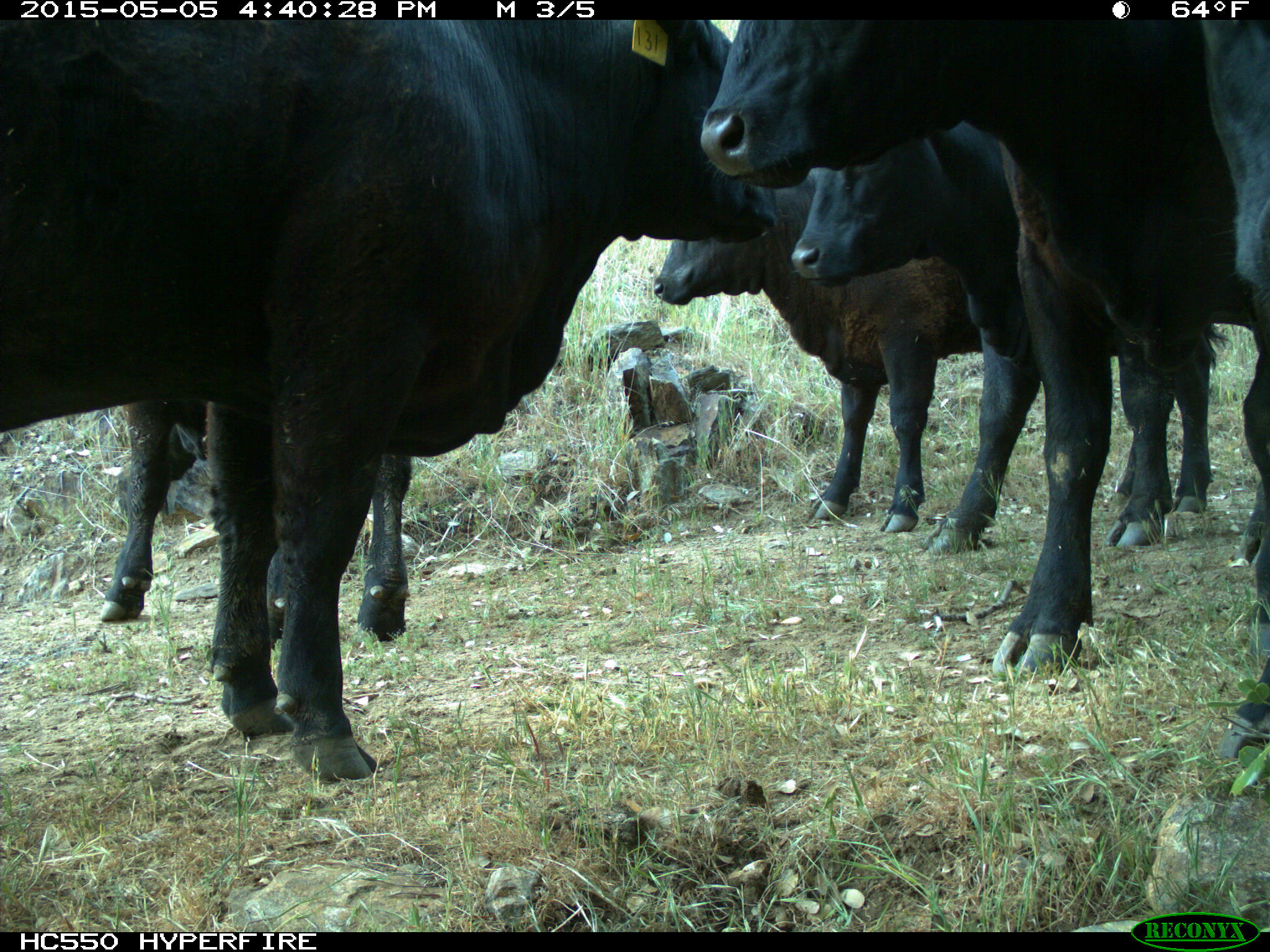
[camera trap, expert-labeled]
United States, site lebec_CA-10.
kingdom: Animalia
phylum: Chordata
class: Mammalia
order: Artiodactyla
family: Bovidae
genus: Bos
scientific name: Bos taurus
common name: domestic cow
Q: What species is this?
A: Bos taurus (domestic cow).